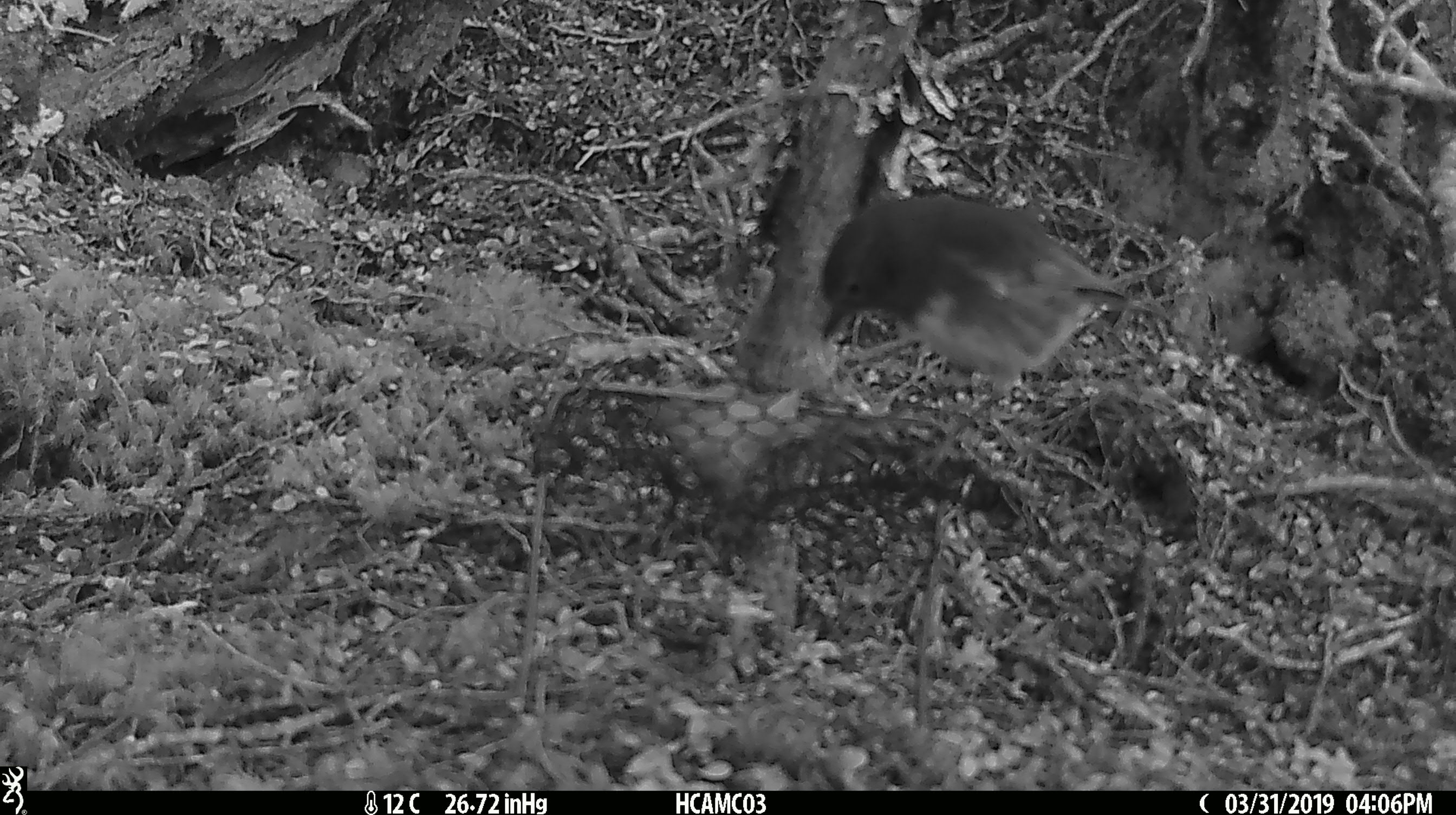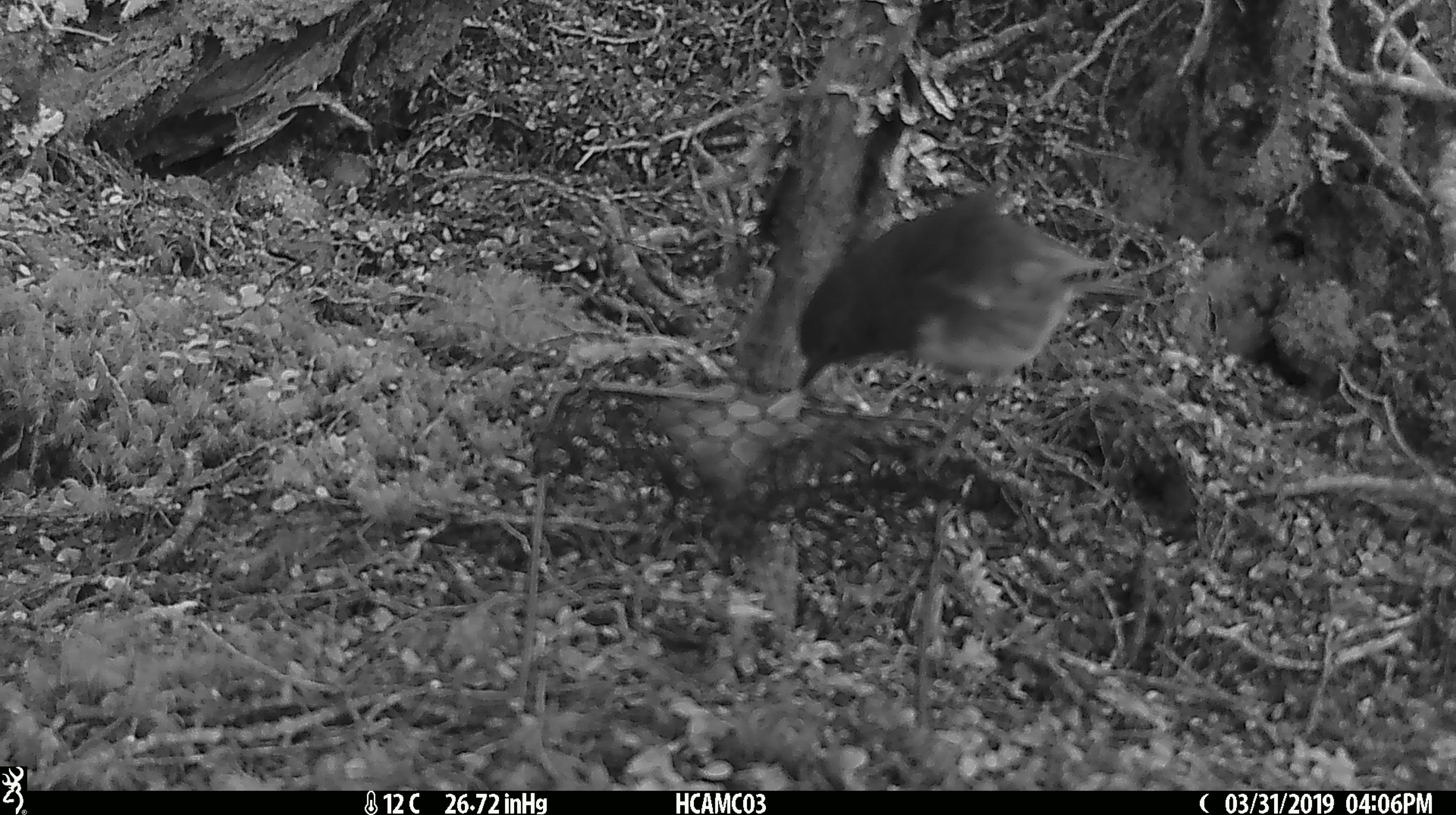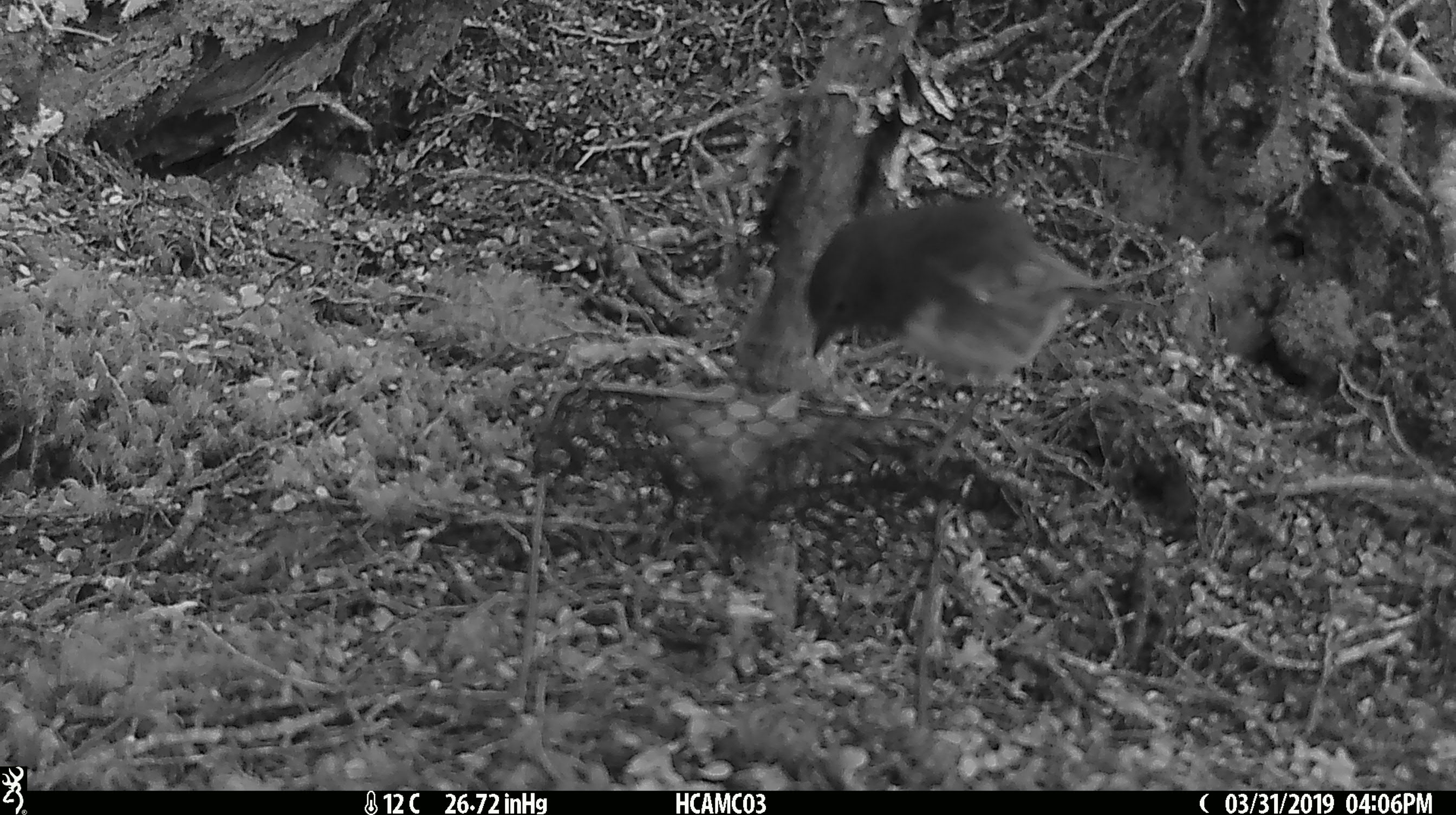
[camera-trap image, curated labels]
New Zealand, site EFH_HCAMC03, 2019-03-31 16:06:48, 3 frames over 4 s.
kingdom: Animalia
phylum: Chordata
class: Aves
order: Passeriformes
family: Petroicidae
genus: Petroica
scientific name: Petroica australis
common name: new zealand robin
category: robin